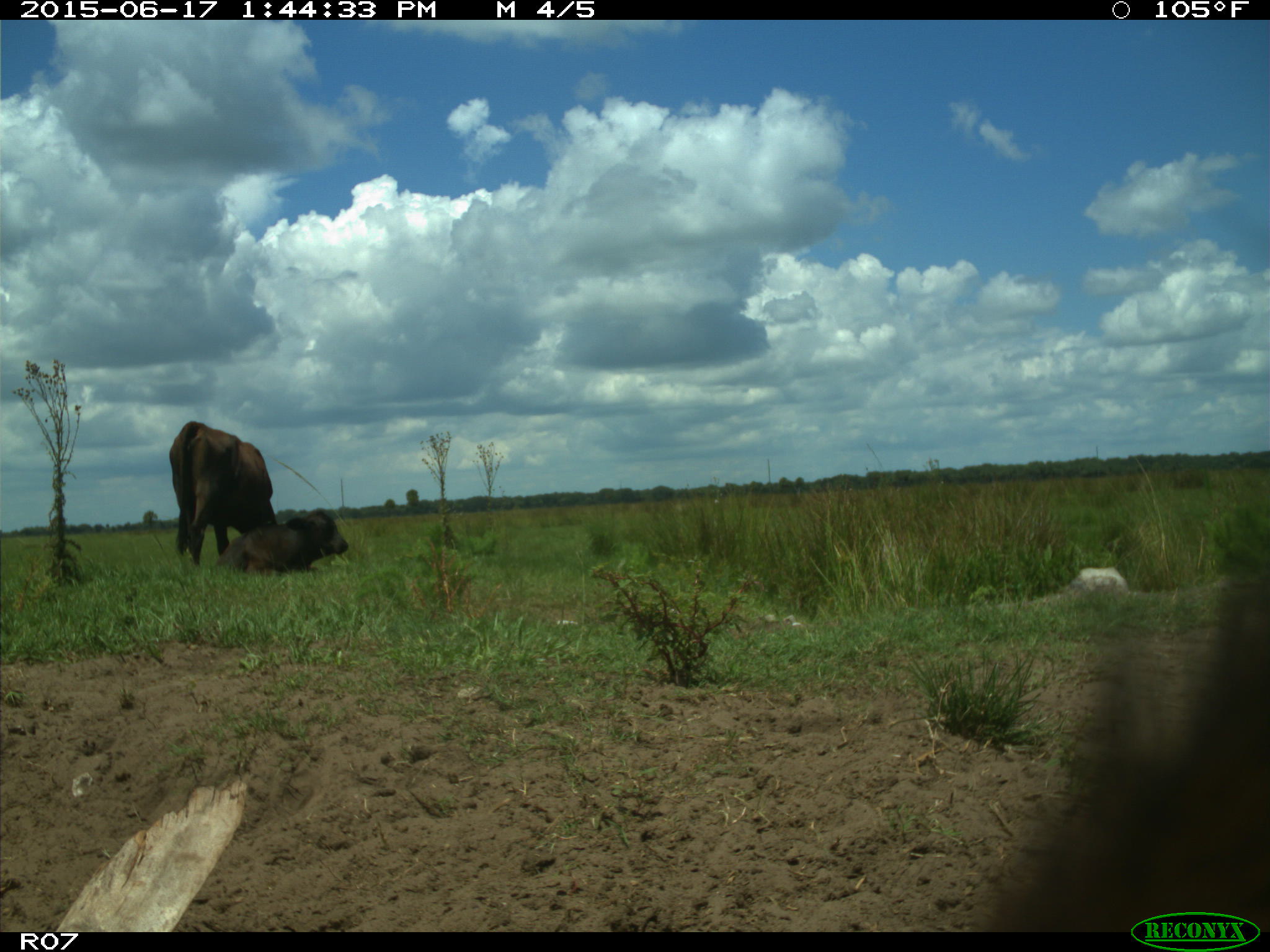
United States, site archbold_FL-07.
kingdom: Animalia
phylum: Chordata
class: Mammalia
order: Artiodactyla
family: Bovidae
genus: Bos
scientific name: Bos taurus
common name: domestic cow